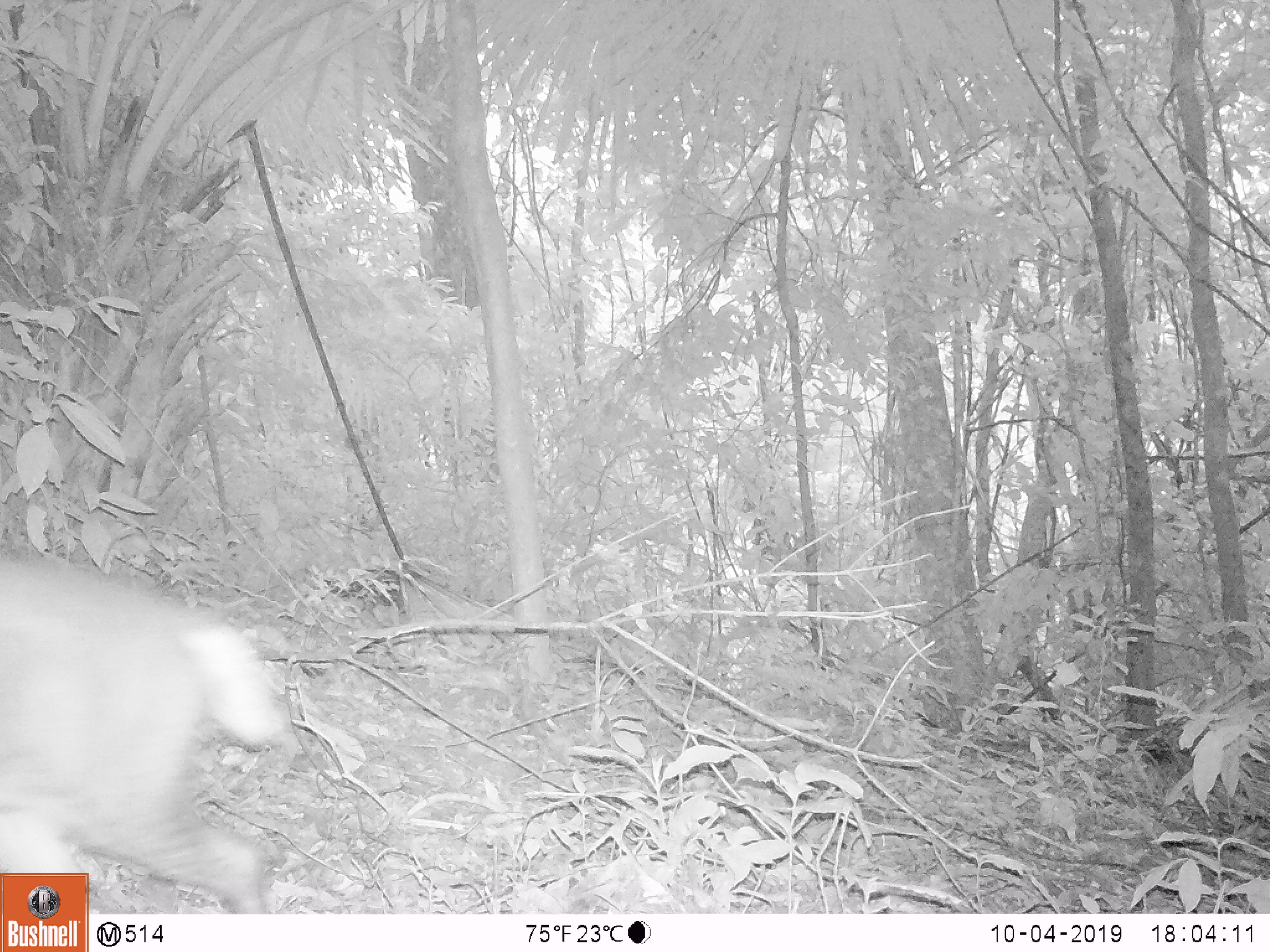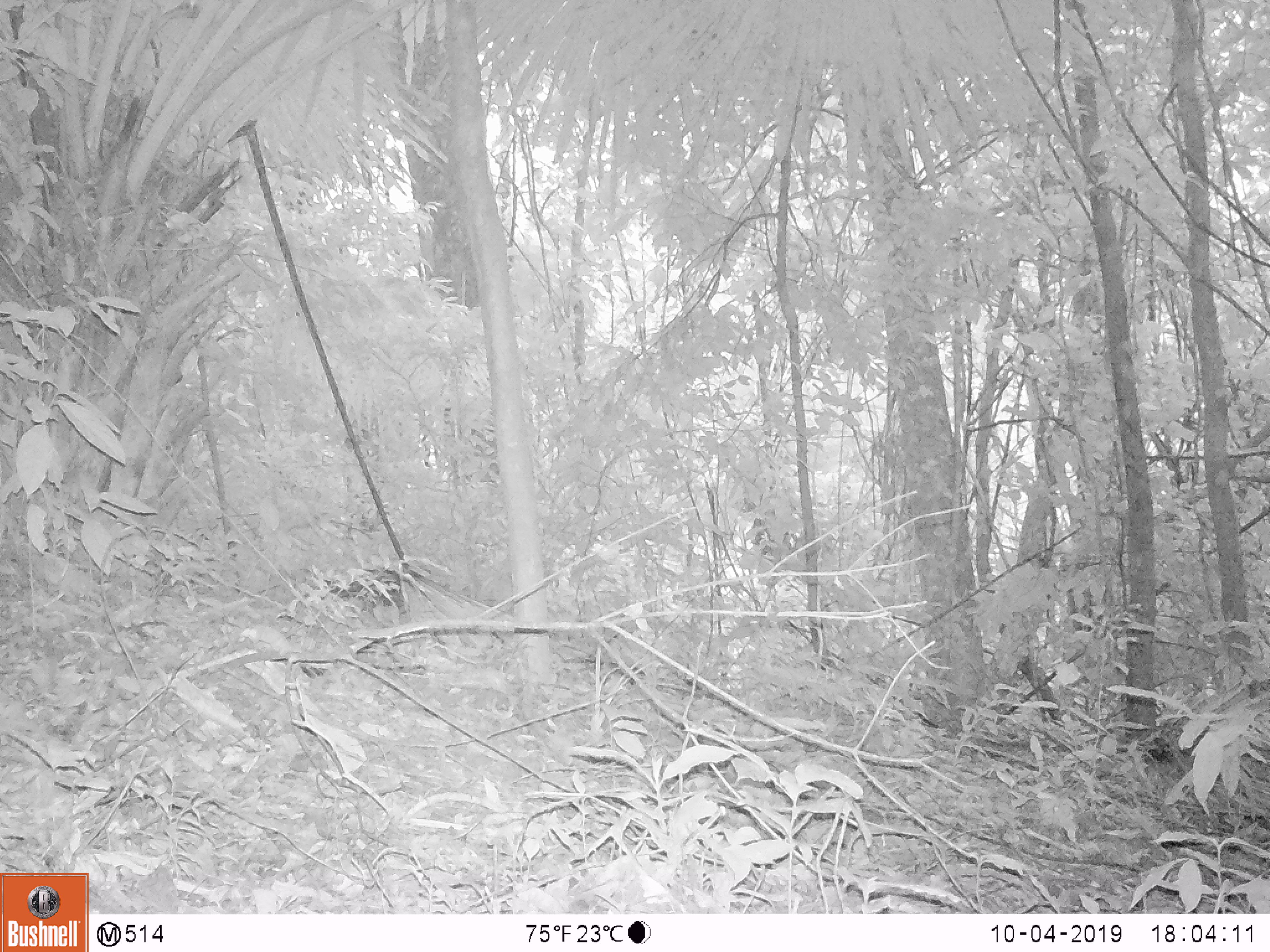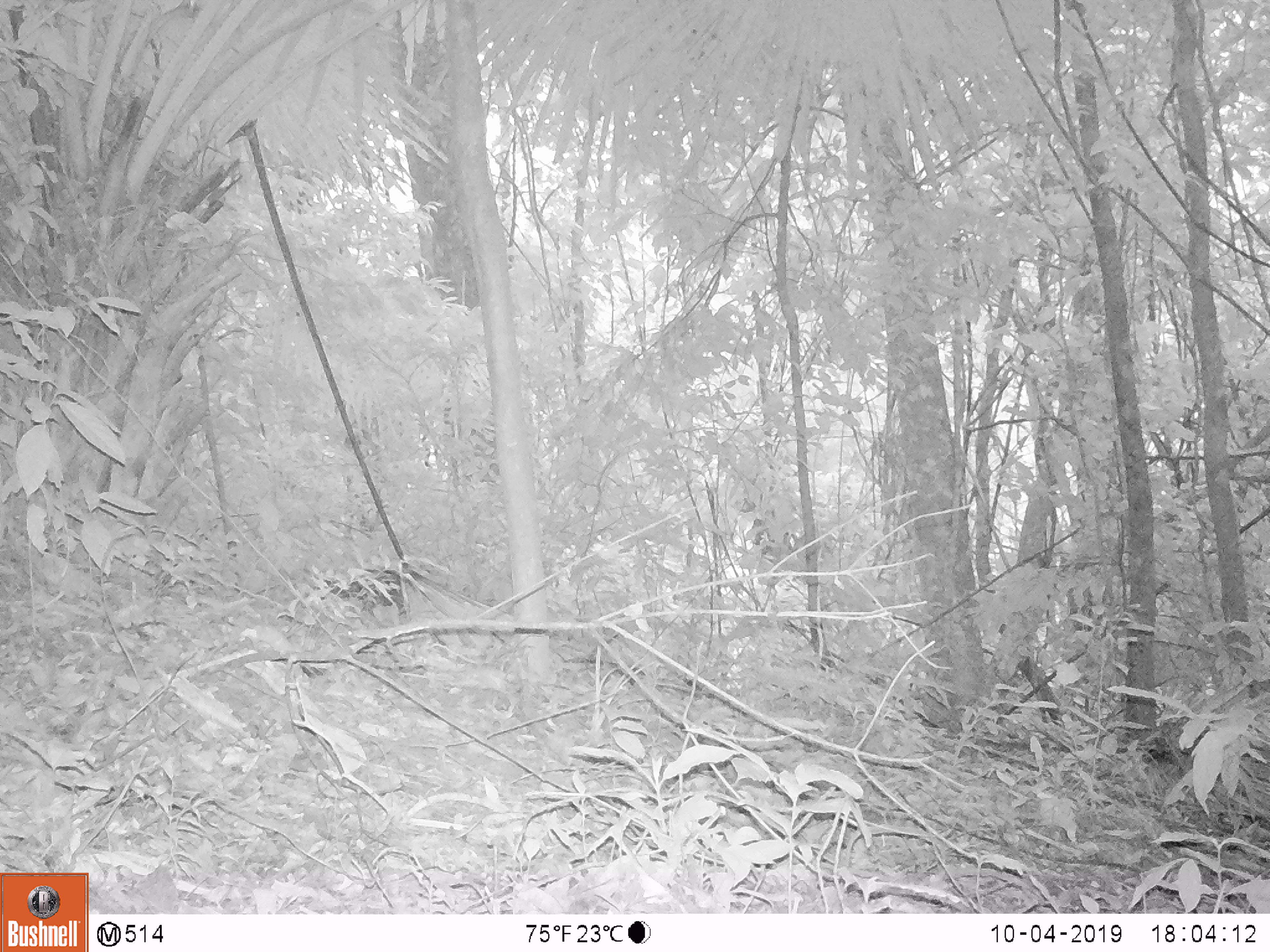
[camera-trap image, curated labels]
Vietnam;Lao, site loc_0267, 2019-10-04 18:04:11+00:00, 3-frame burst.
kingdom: Animalia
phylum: Chordata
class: Mammalia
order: Artiodactyla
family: Cervidae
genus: Muntiacus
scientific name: Muntiacus rooseveltorum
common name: roosevelt's muntjac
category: roosevelts muntjac group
Roosevelts muntjac group (roosevelt's muntjac) (Muntiacus rooseveltorum). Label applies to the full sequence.